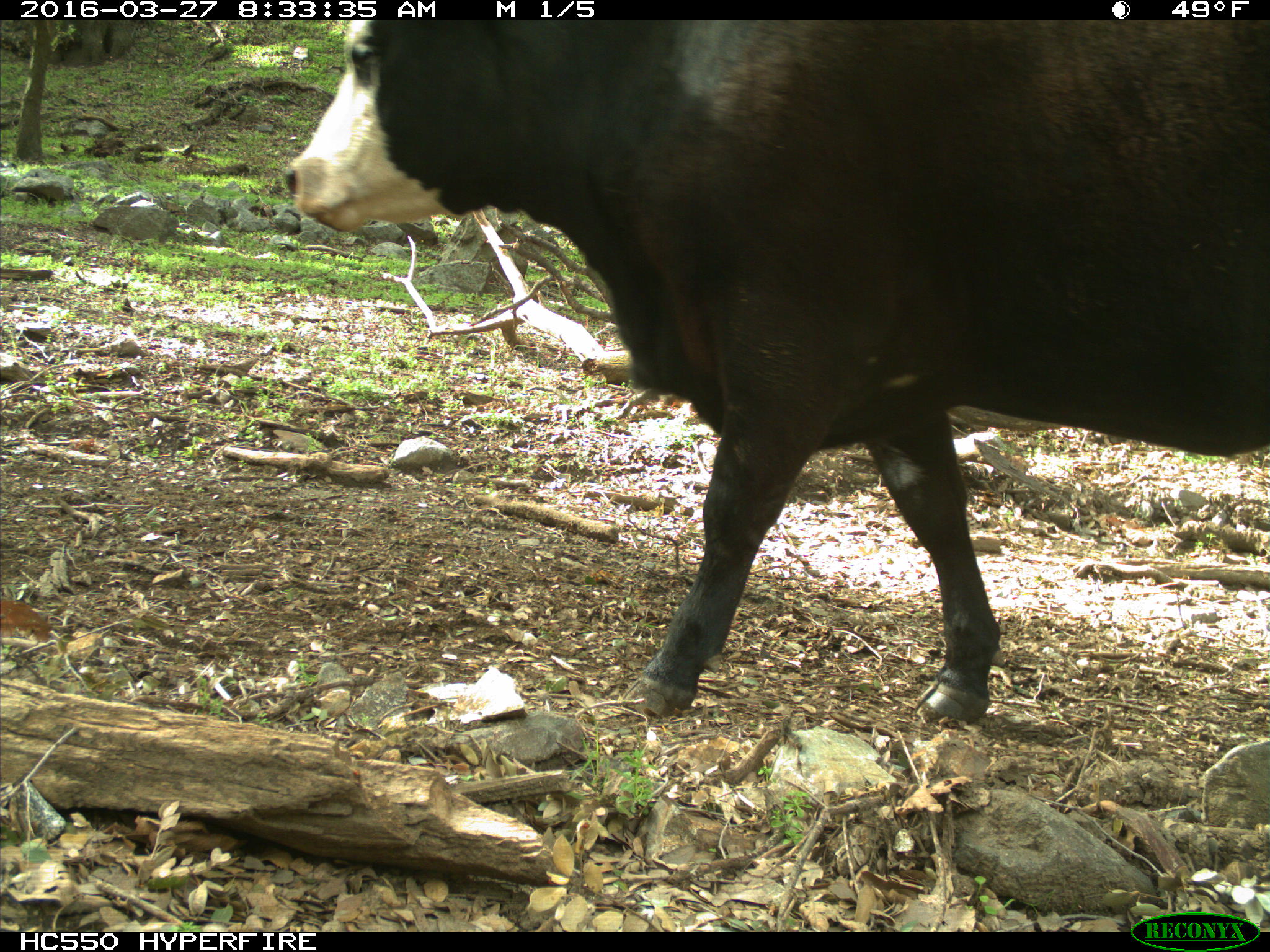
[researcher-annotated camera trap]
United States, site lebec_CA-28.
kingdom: Animalia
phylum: Chordata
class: Mammalia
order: Artiodactyla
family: Bovidae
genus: Bos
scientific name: Bos taurus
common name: domestic cow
Bos taurus (domestic cow).